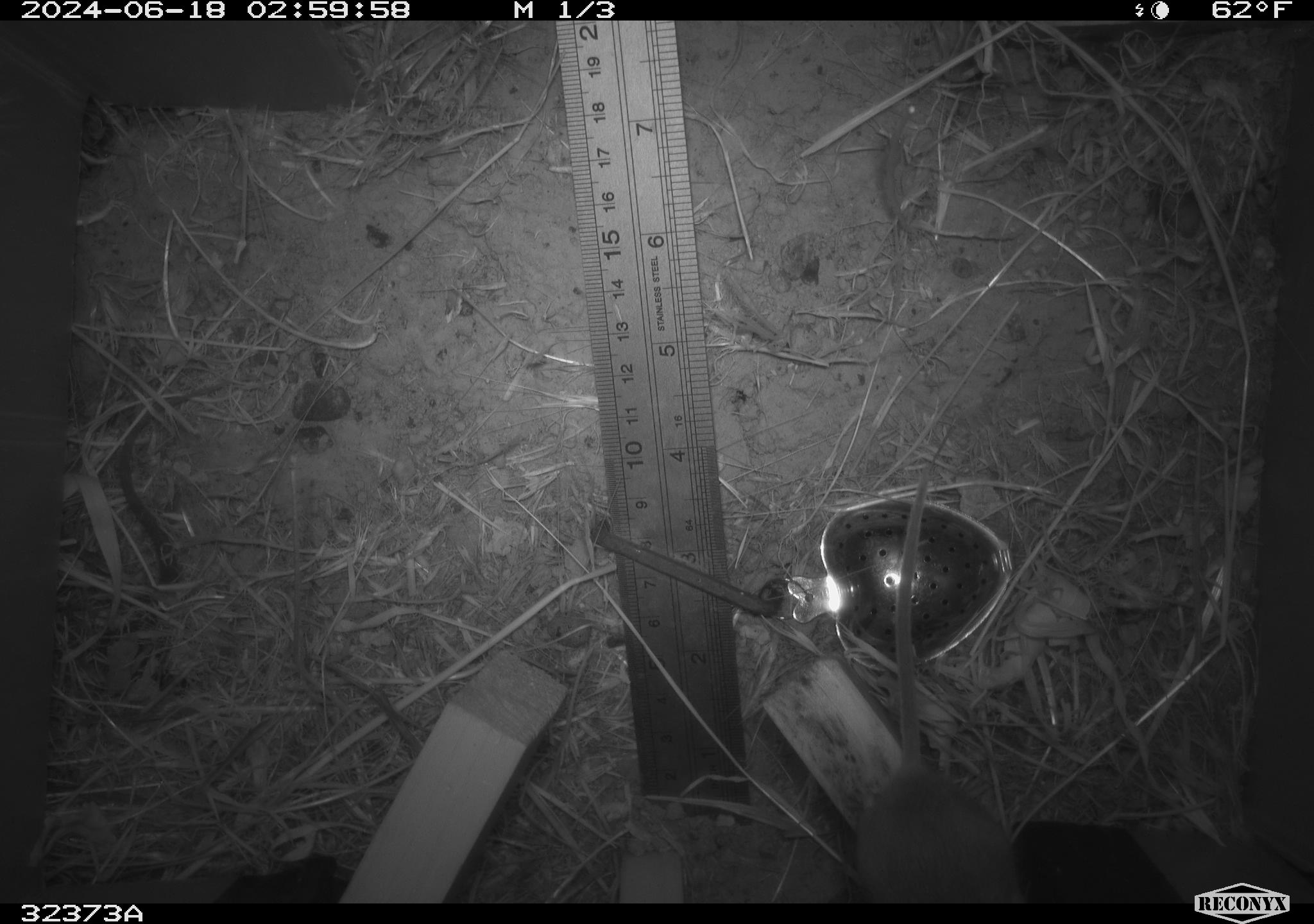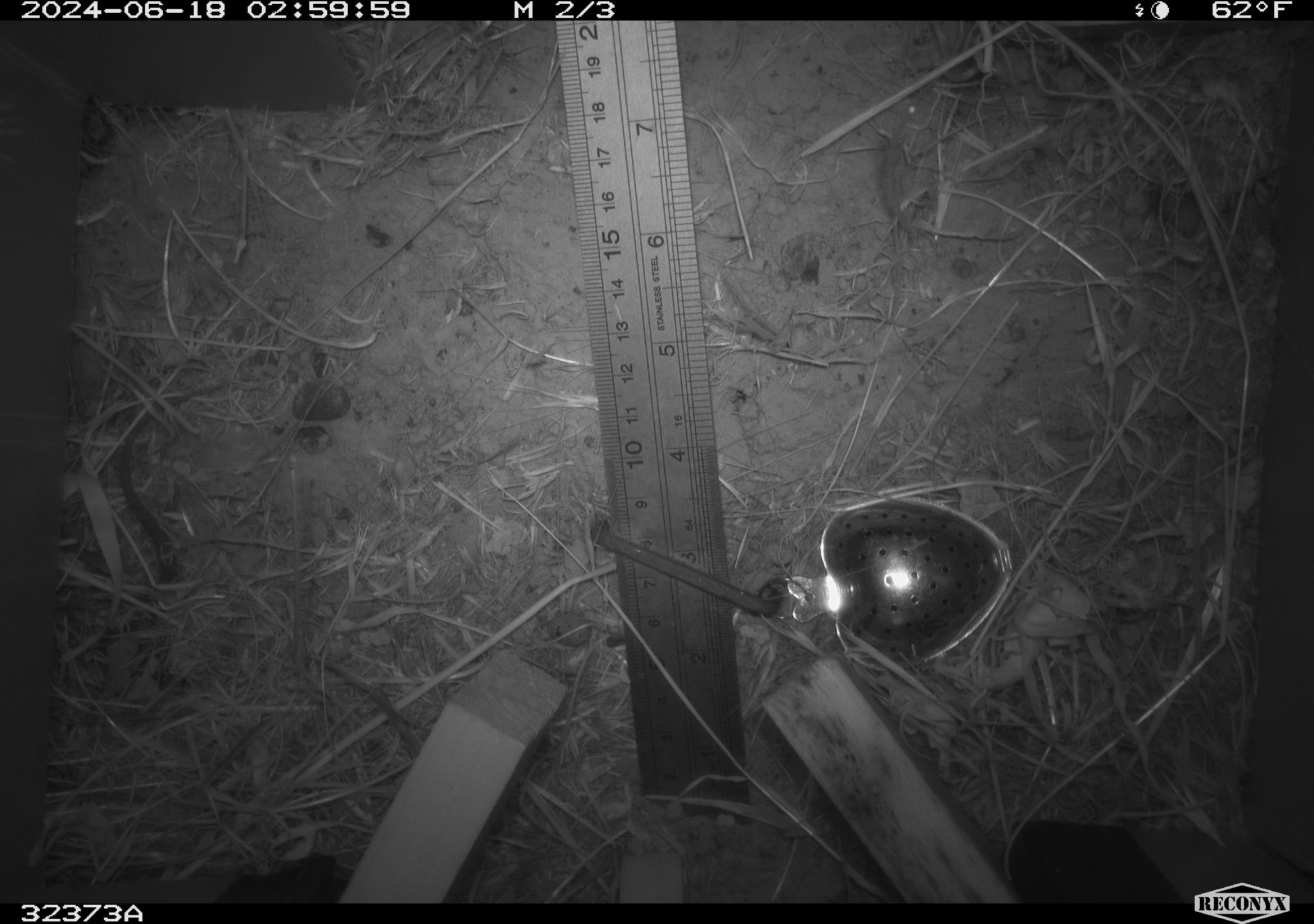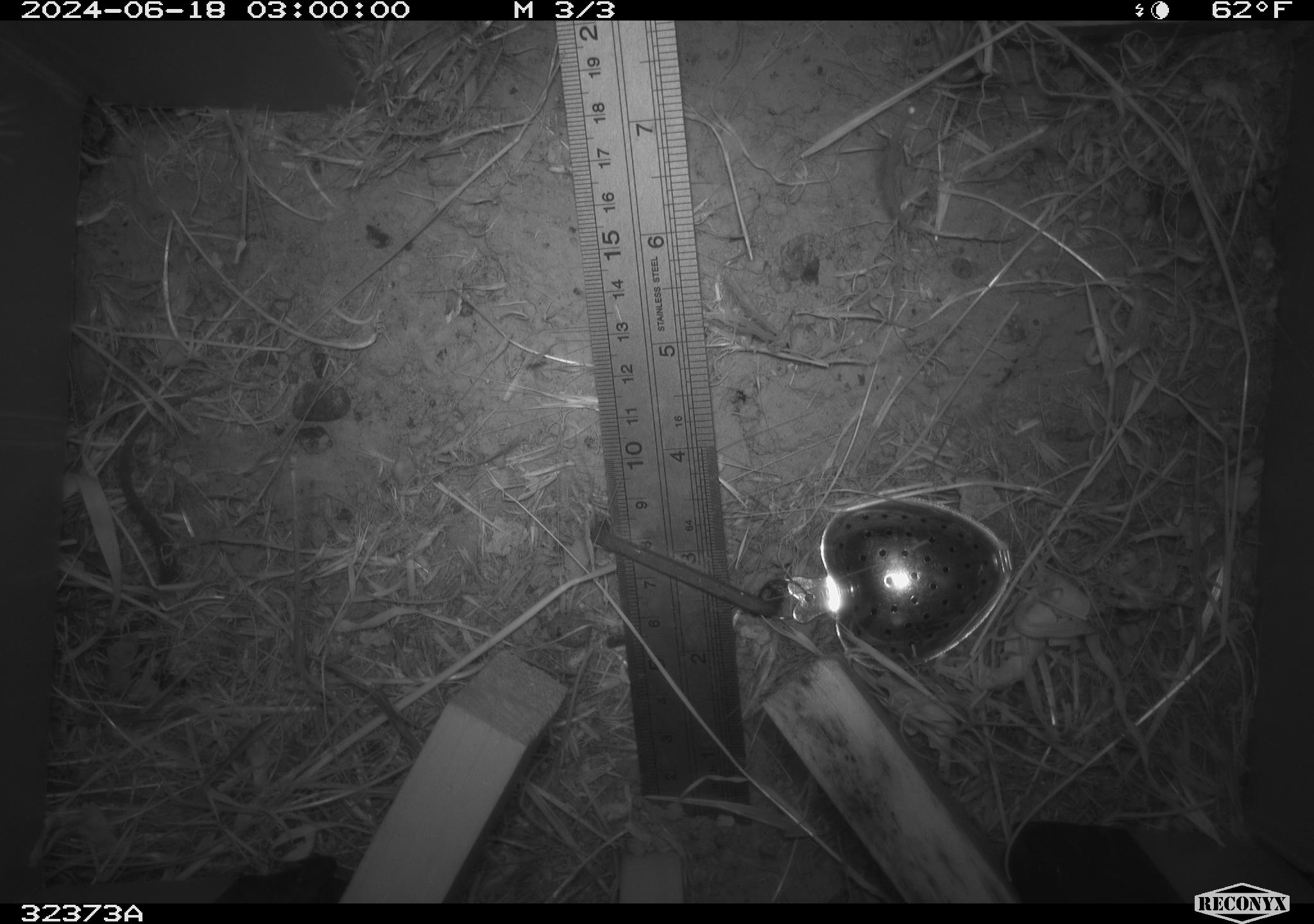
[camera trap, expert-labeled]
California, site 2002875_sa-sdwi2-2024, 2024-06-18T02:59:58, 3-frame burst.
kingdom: Animalia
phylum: Chordata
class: Mammalia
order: Rodentia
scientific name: Rodentia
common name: mouse species